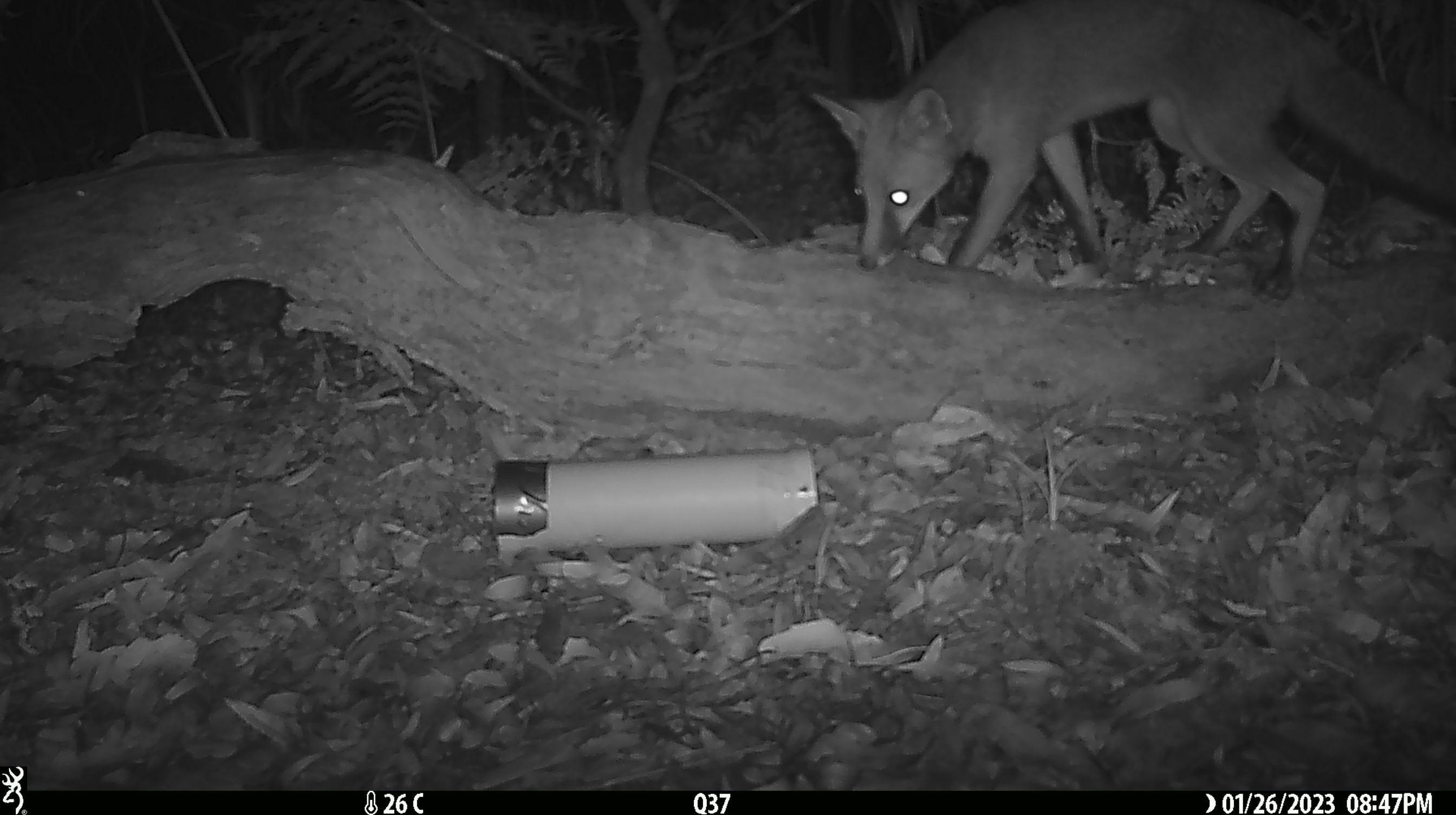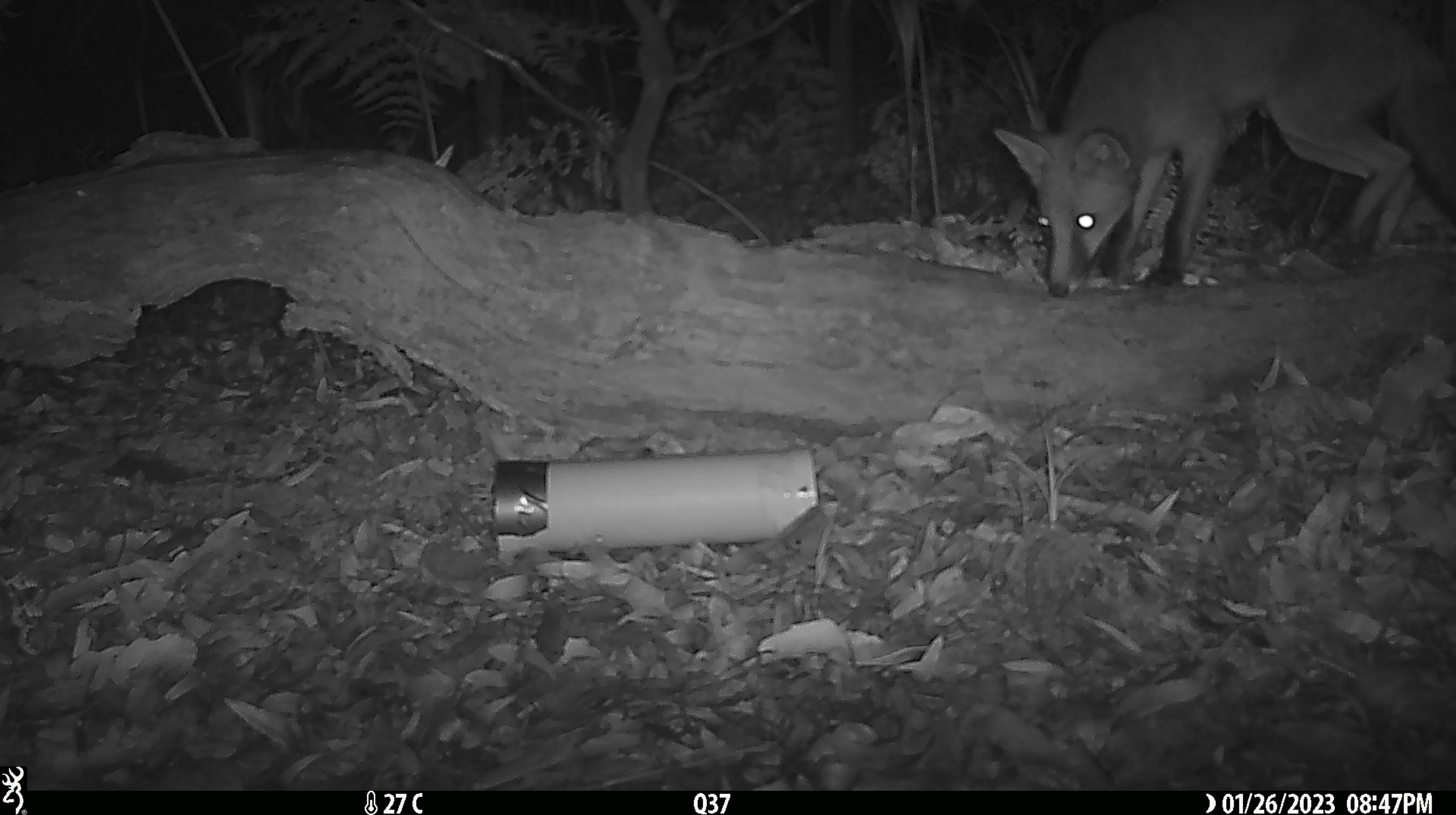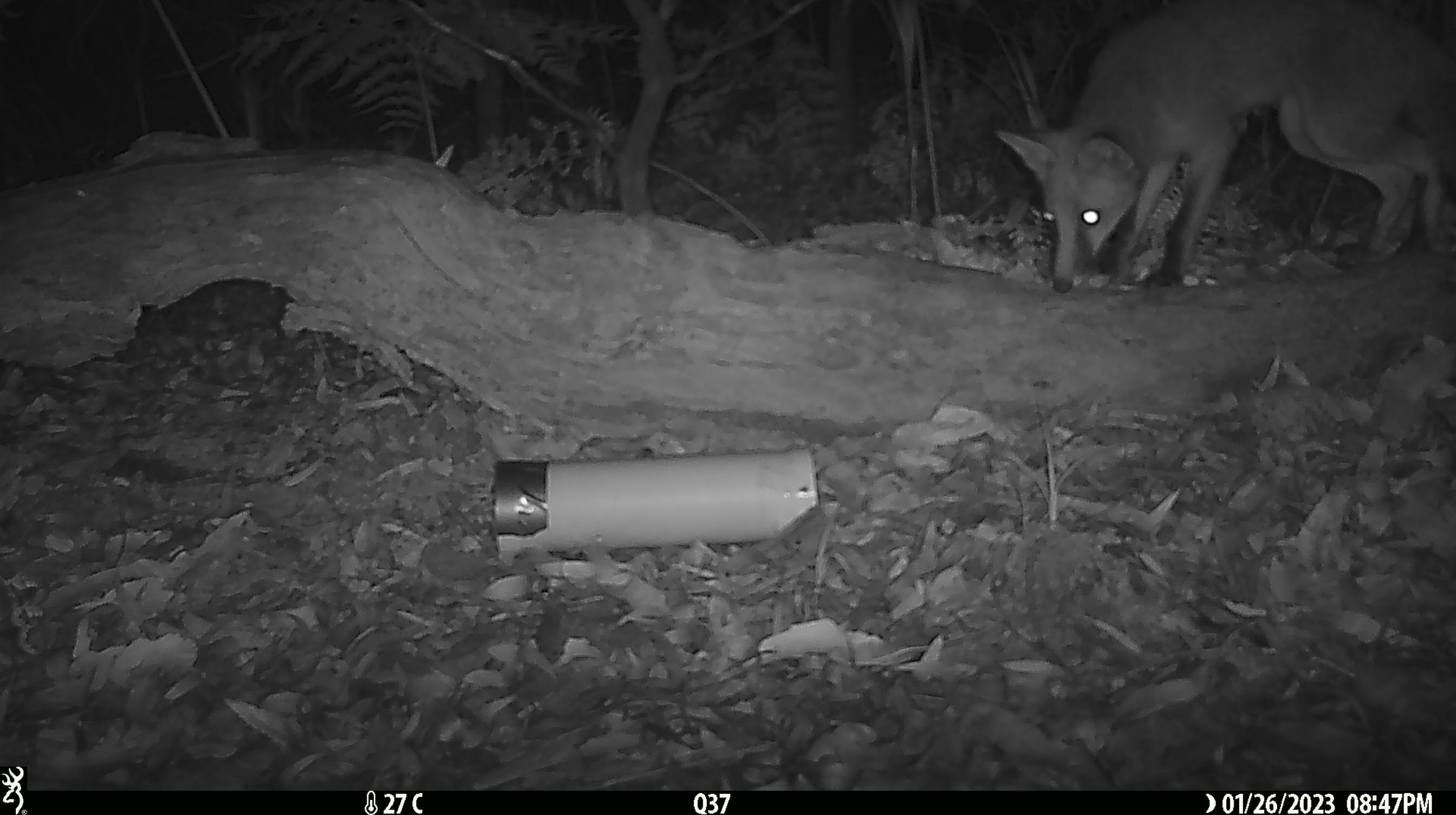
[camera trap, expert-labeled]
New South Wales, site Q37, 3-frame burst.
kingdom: Animalia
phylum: Chordata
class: Mammalia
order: Carnivora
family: Canidae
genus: Vulpes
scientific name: Vulpes vulpes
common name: red fox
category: fox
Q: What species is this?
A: Fox (red fox) (Vulpes vulpes).